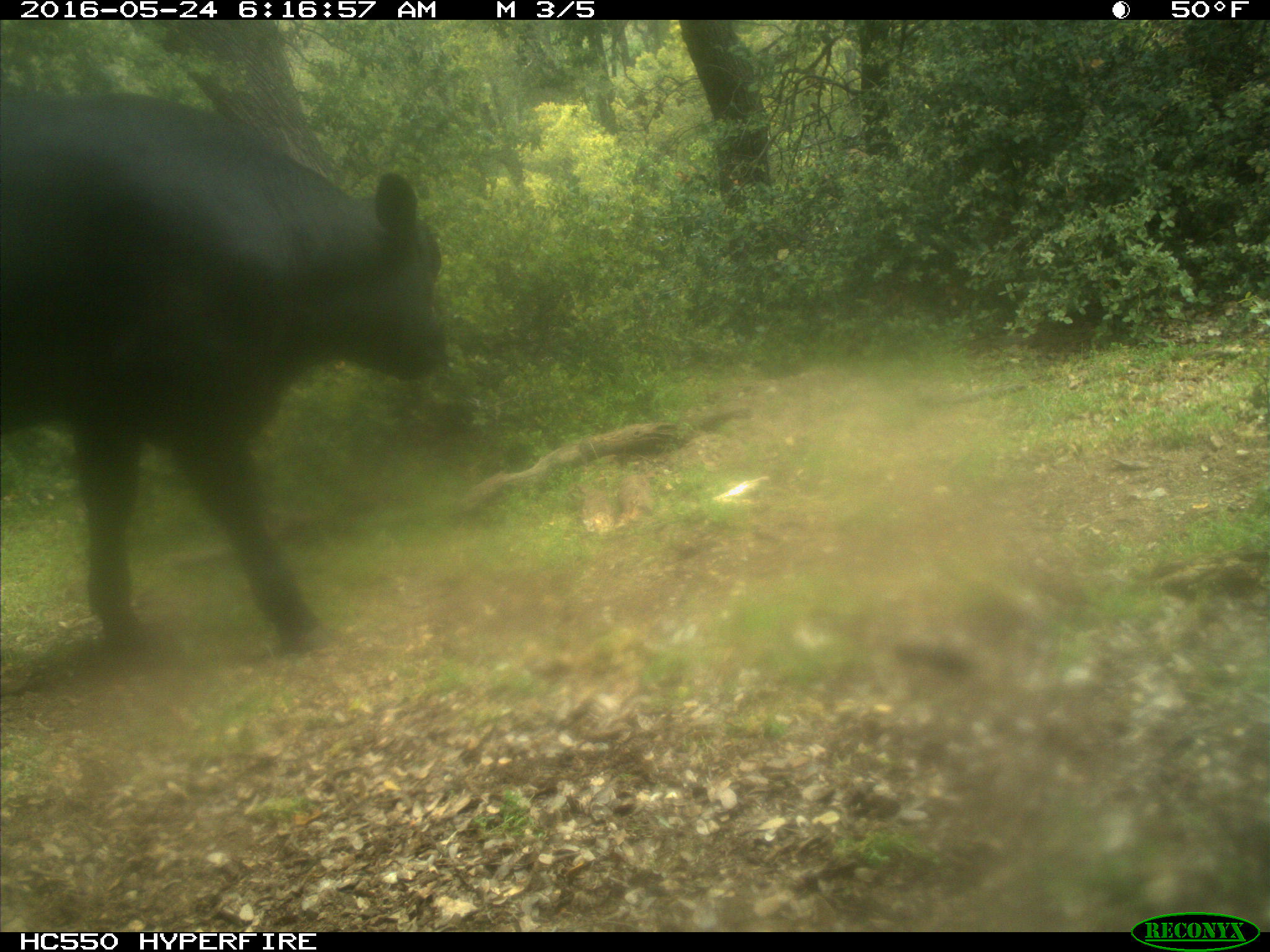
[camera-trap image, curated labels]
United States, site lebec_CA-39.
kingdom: Animalia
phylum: Chordata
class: Mammalia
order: Artiodactyla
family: Bovidae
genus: Bos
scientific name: Bos taurus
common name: domestic cow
Bos taurus (domestic cow).